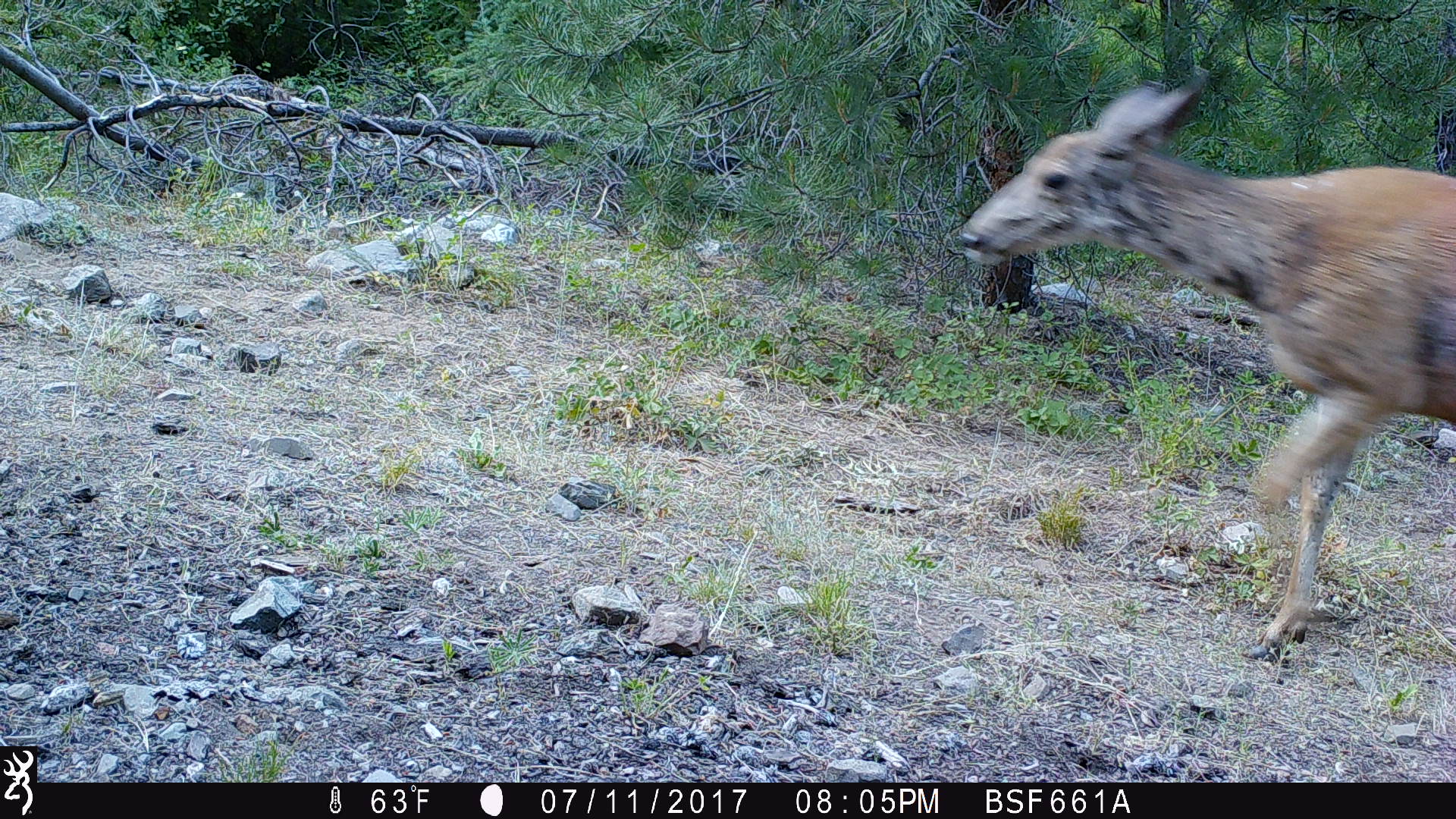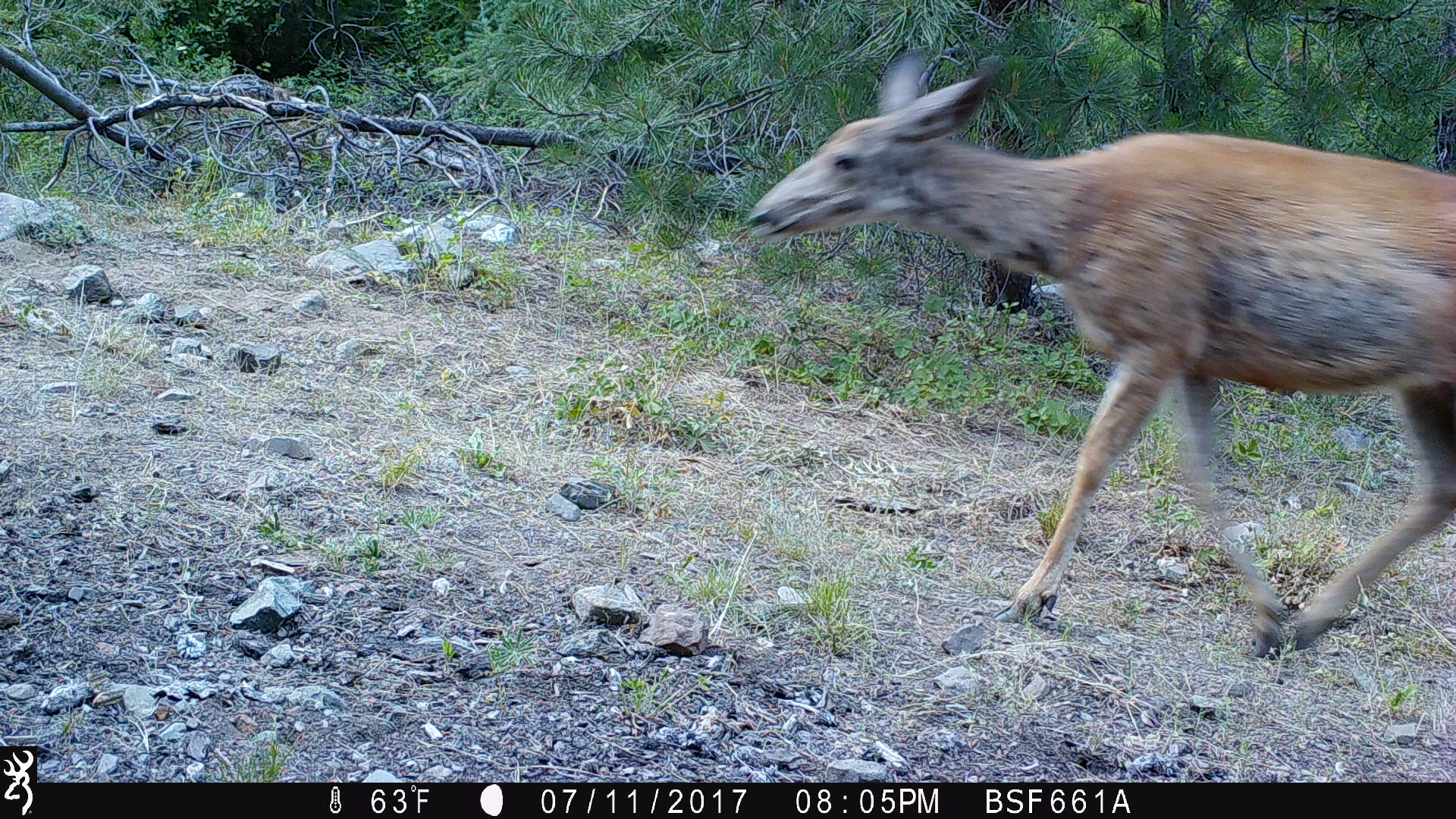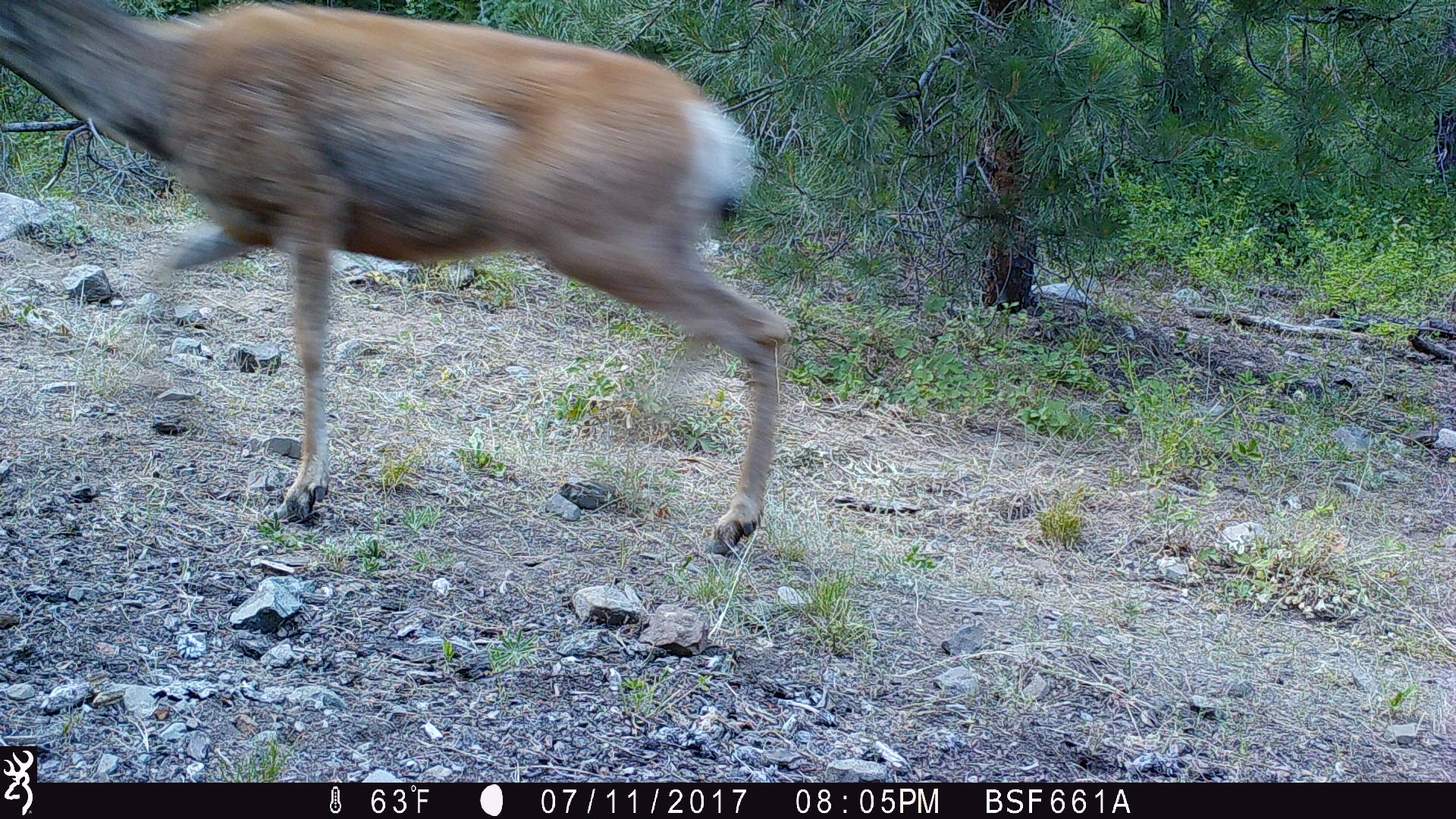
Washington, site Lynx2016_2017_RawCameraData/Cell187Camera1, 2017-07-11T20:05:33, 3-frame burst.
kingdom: Animalia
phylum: Chordata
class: Mammalia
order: Artiodactyla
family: Cervidae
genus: Odocoileus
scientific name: Odocoileus hemionus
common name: mule deer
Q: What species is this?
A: Odocoileus hemionus (mule deer).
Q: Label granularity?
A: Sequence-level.